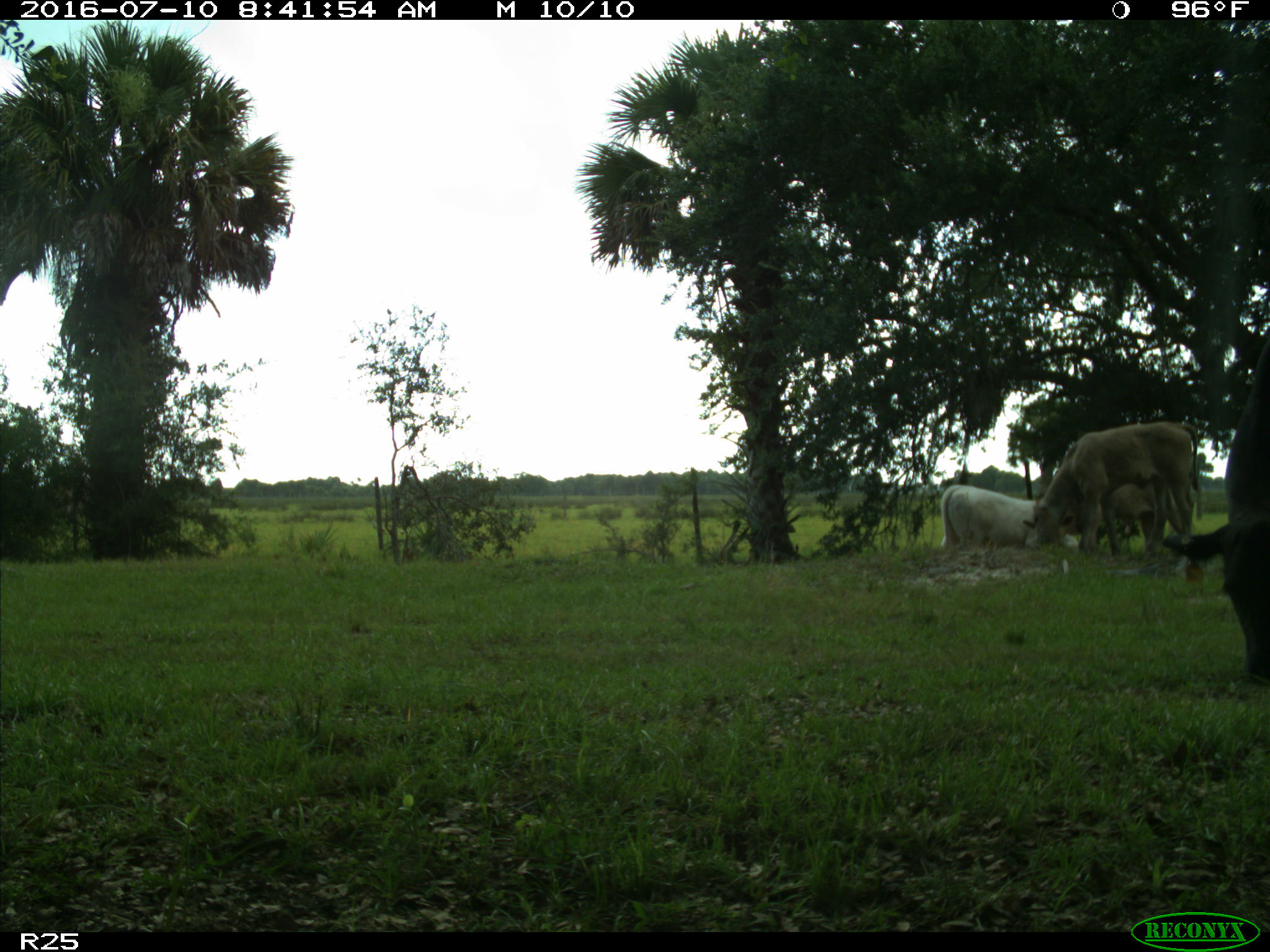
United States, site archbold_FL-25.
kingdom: Animalia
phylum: Chordata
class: Mammalia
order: Artiodactyla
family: Bovidae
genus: Bos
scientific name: Bos taurus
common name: domestic cow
Bos taurus (domestic cow).